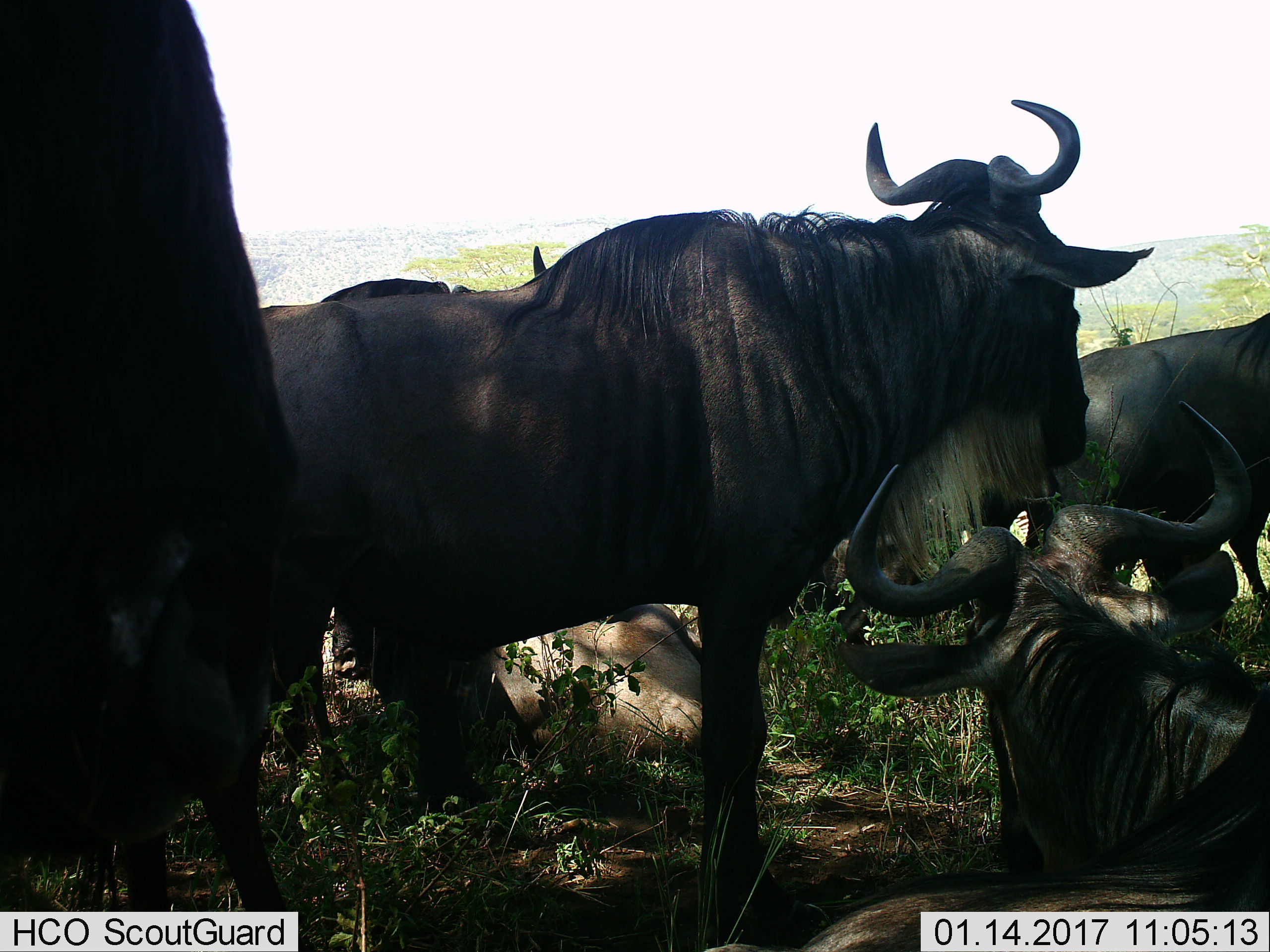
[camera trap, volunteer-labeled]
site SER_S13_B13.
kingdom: Animalia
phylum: Chordata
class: Mammalia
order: Artiodactyla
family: Bovidae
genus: Connochaetes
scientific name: Connochaetes taurinus taurinus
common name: blue wildebeest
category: wildebeestblue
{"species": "wildebeestblue (blue wildebeest) (Connochaetes taurinus taurinus)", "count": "6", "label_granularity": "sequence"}